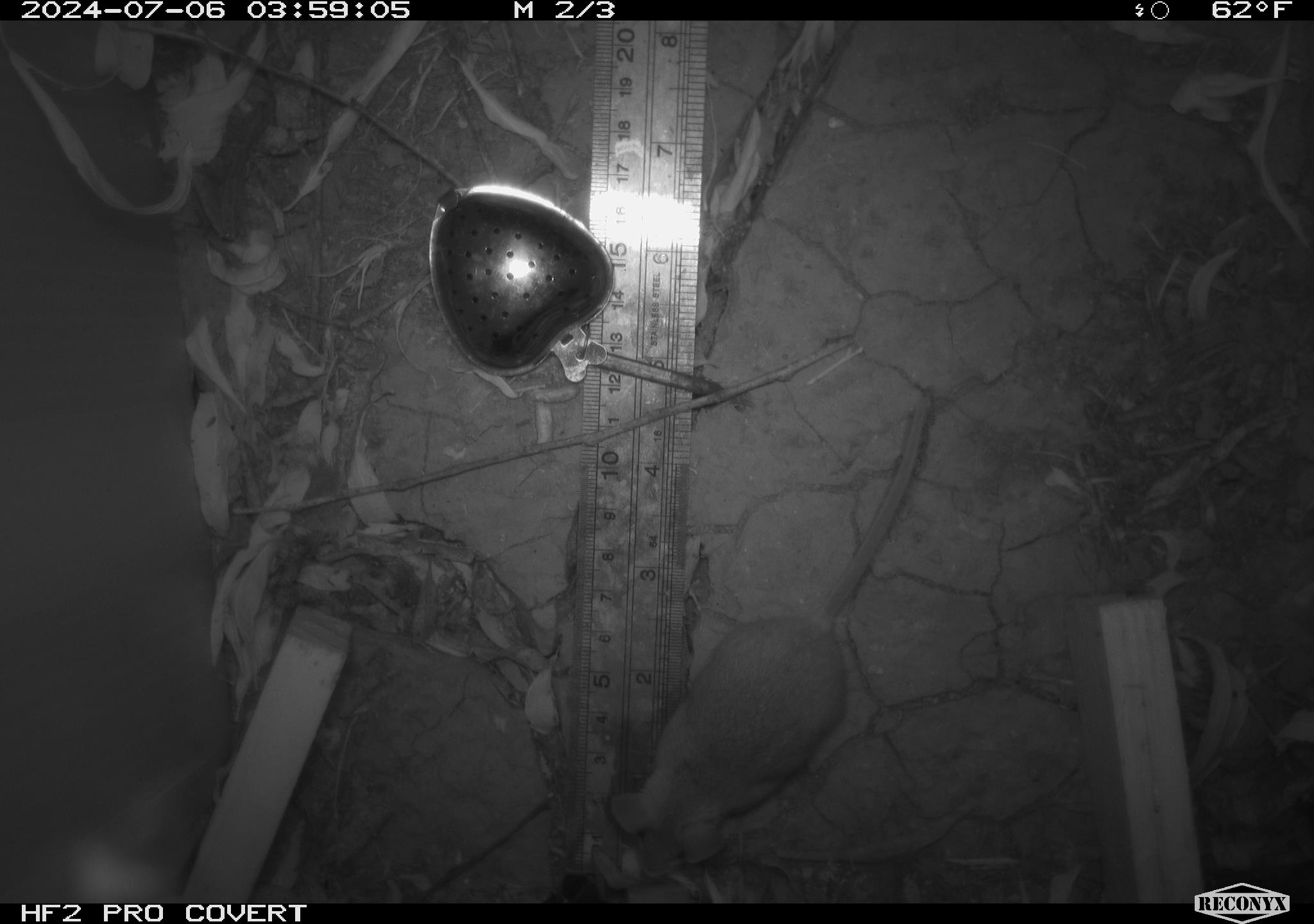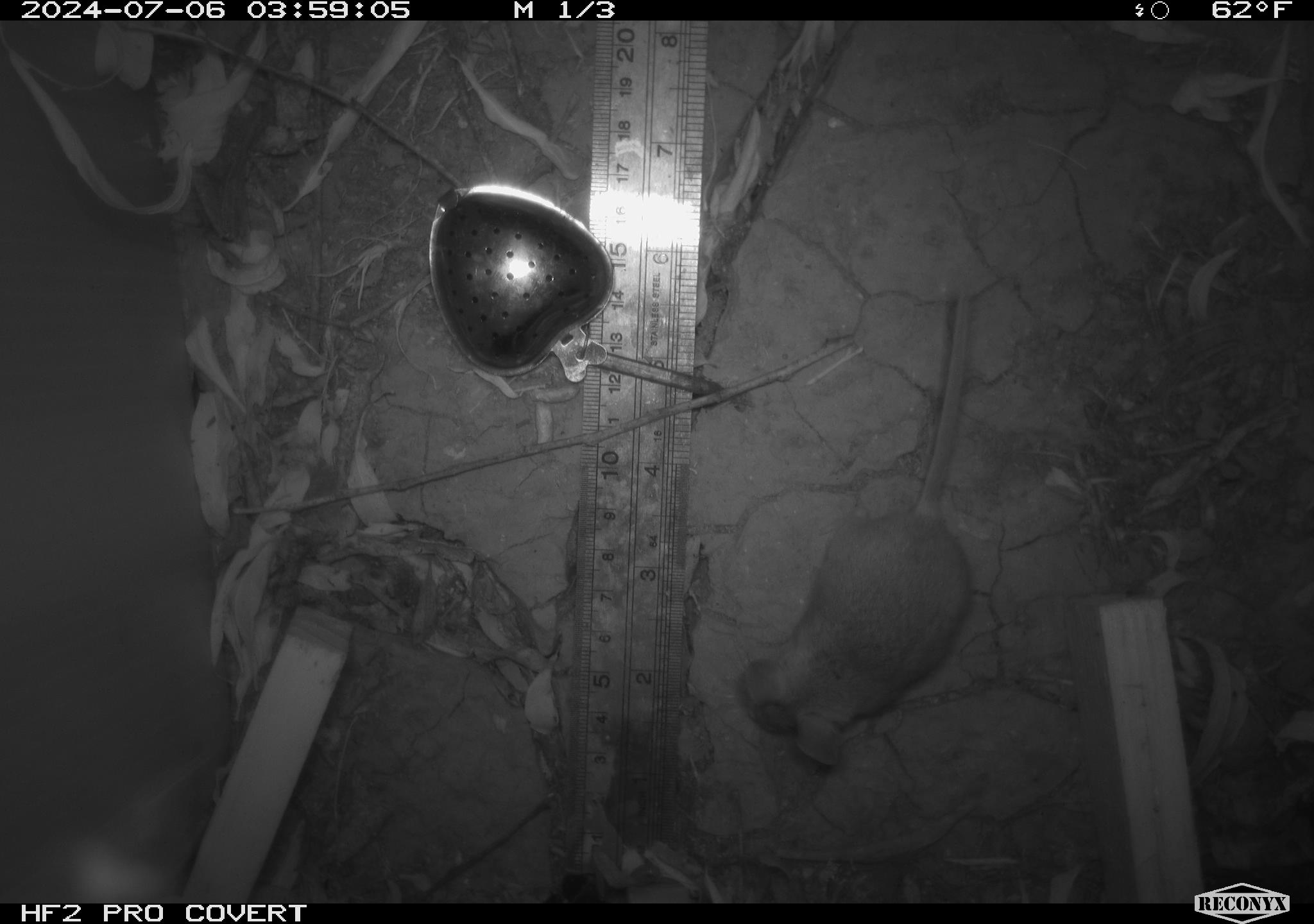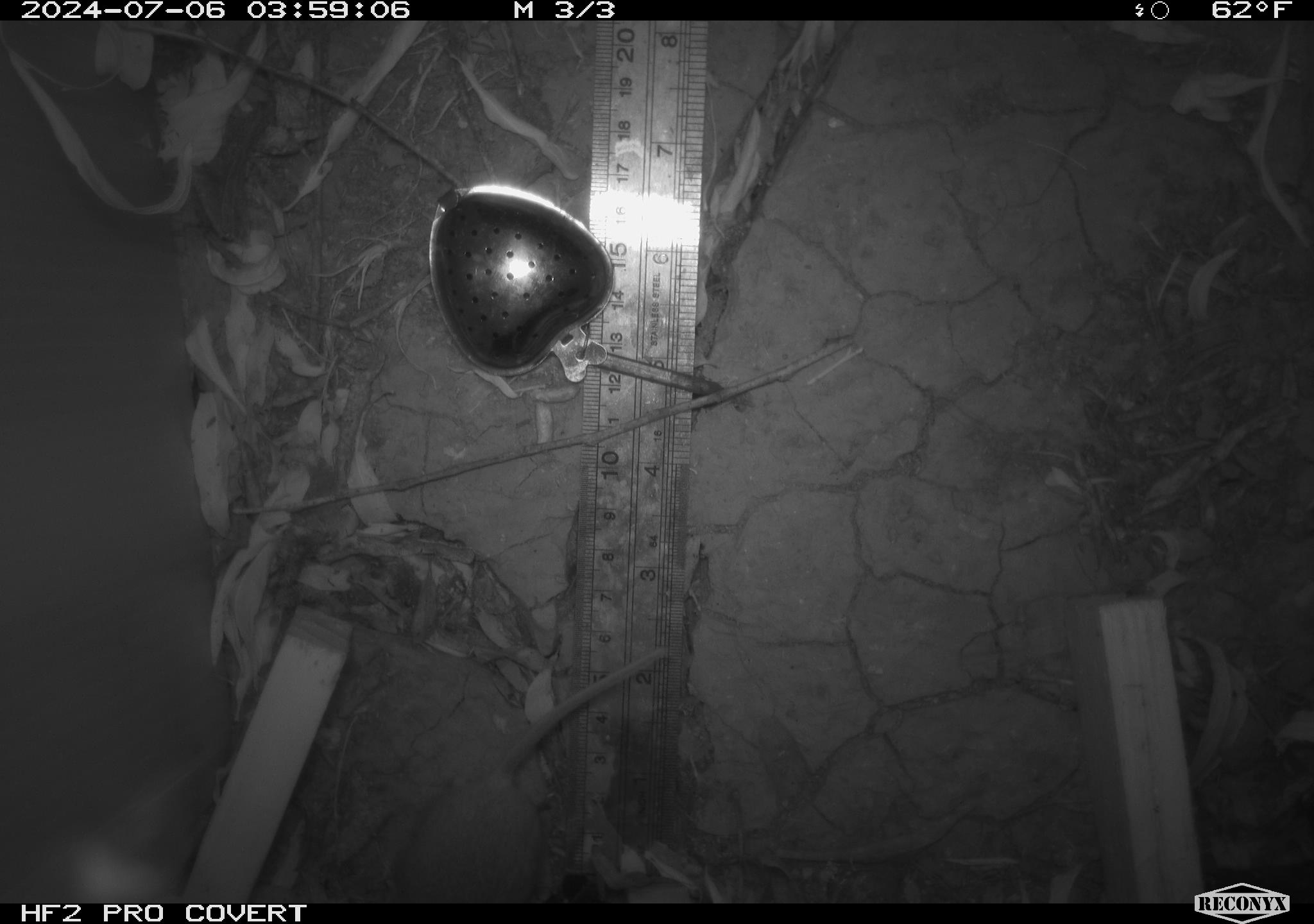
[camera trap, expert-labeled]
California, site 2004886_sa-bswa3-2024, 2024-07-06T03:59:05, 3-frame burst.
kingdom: Animalia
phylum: Chordata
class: Mammalia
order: Rodentia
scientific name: Rodentia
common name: mouse species